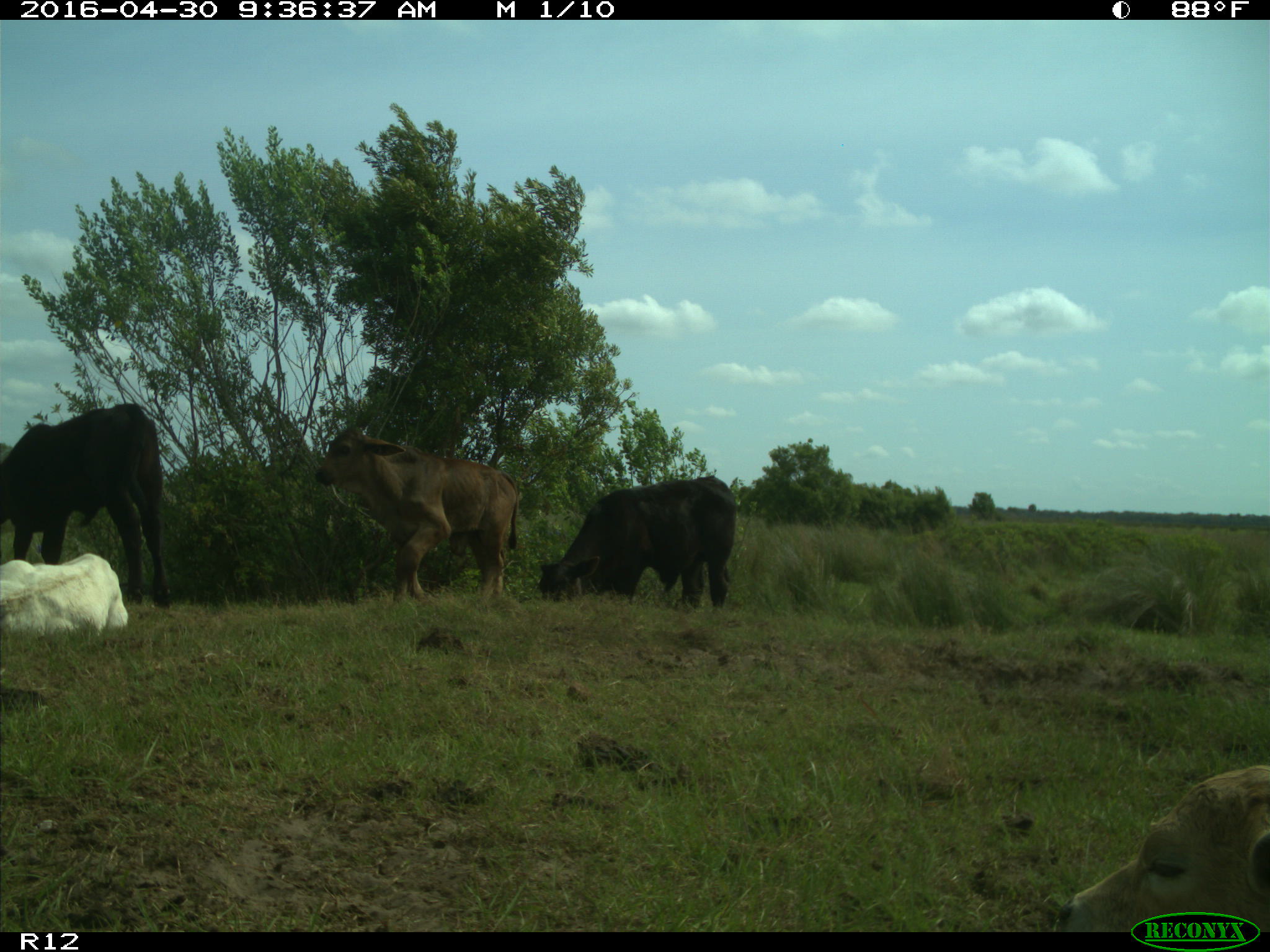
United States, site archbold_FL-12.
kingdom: Animalia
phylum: Chordata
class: Mammalia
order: Artiodactyla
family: Bovidae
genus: Bos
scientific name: Bos taurus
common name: domestic cow